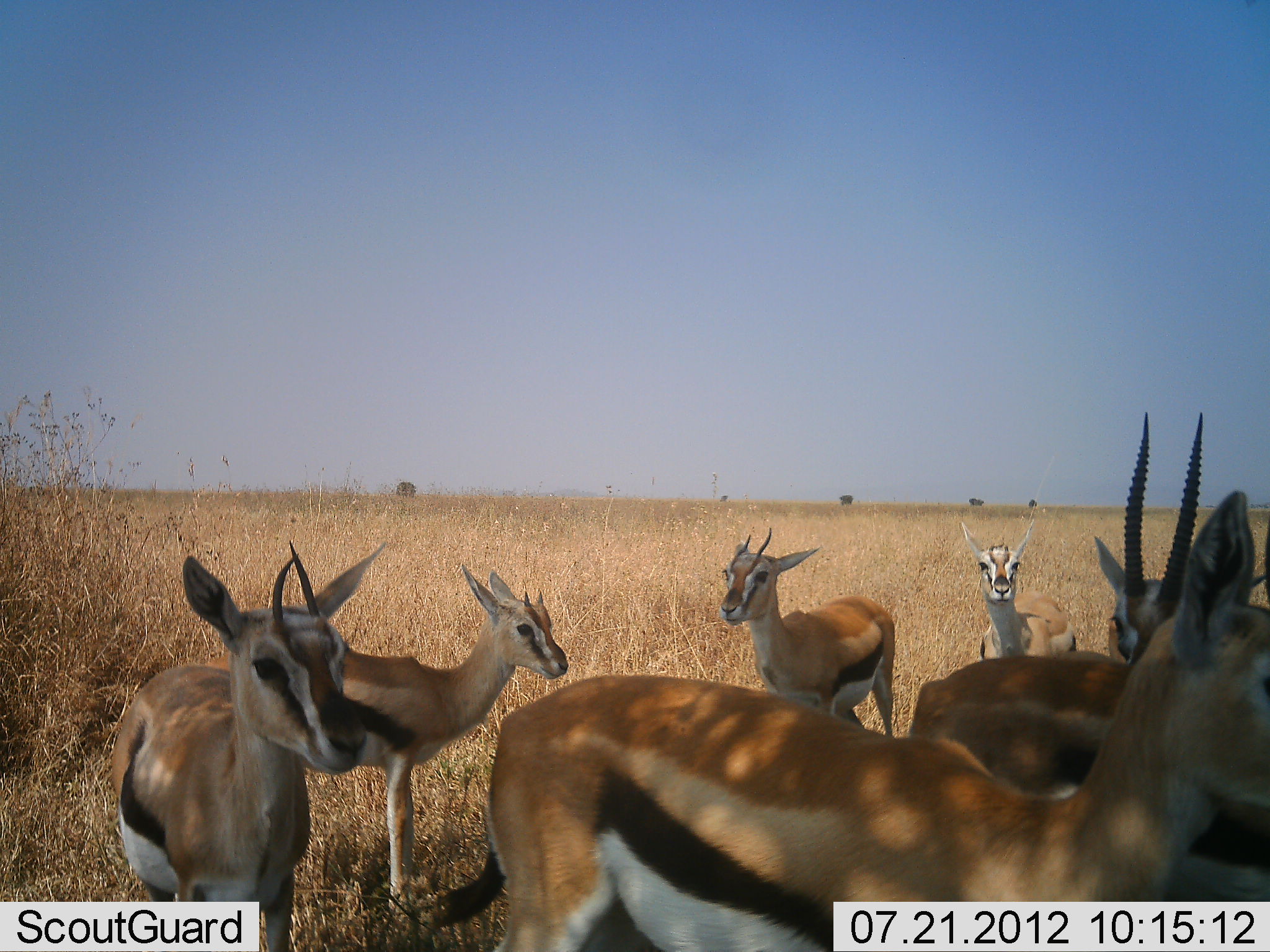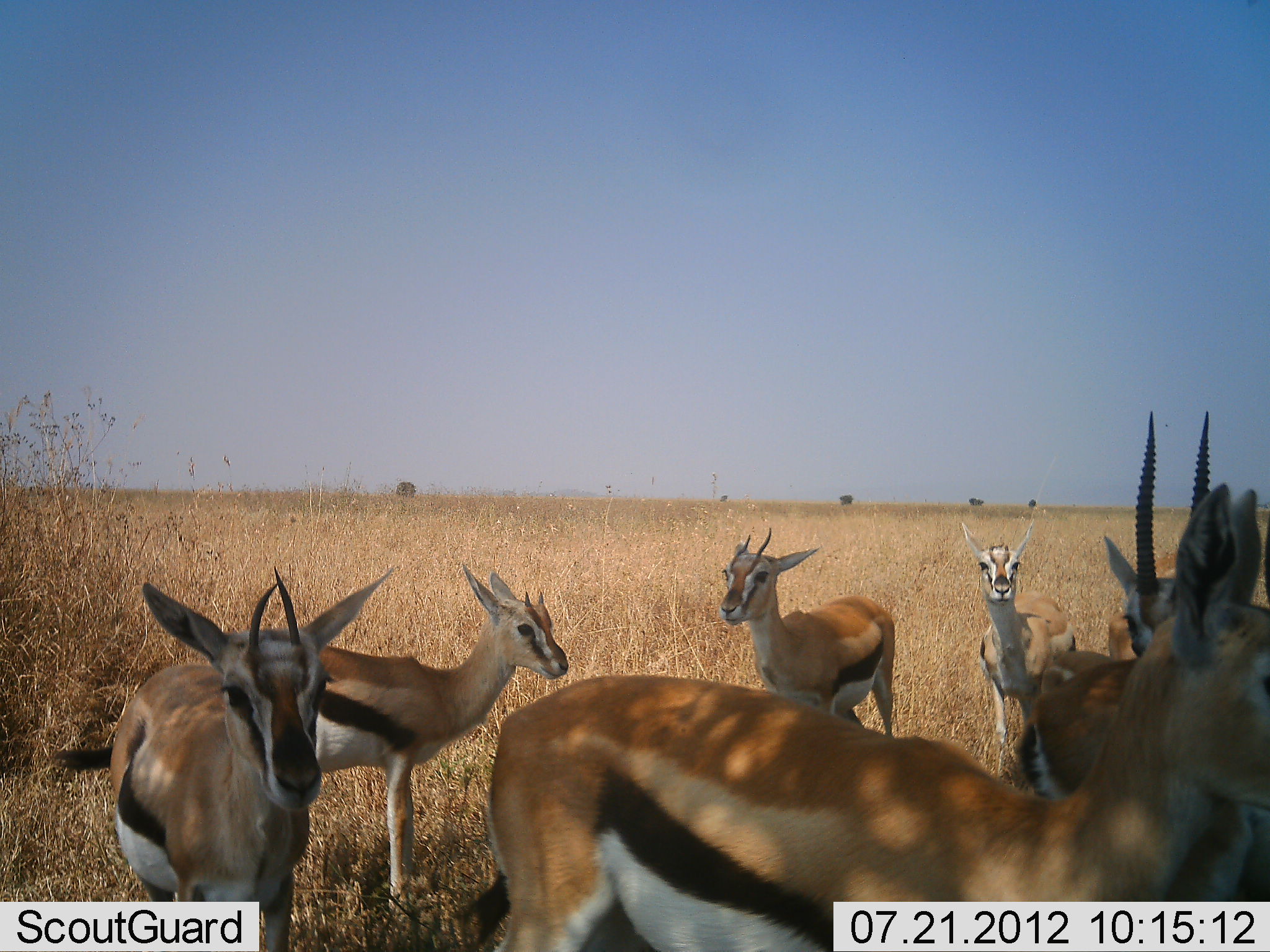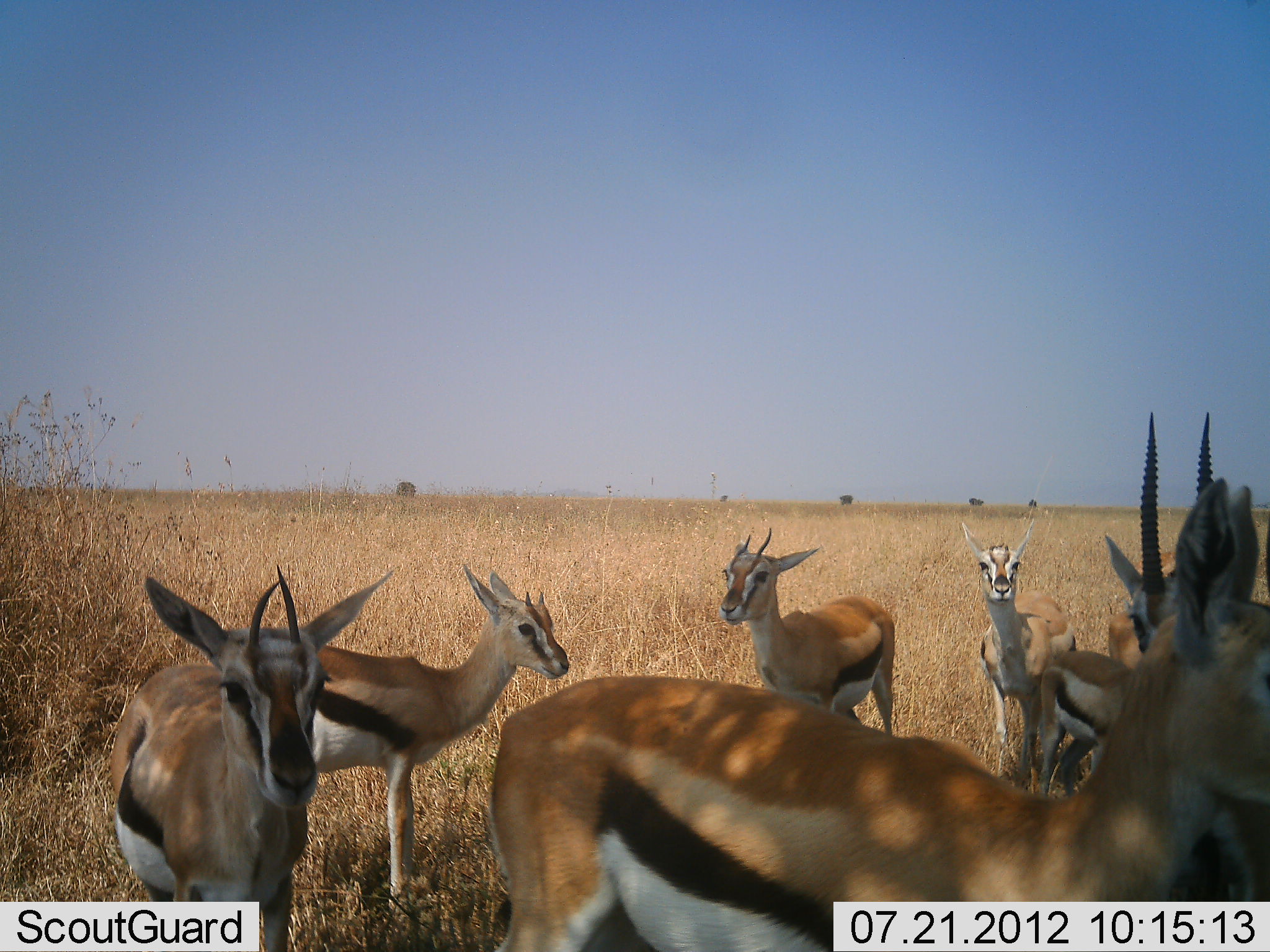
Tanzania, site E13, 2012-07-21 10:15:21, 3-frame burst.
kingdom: Animalia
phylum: Chordata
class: Mammalia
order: Artiodactyla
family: Bovidae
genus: Eudorcas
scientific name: Eudorcas thomsonii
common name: thomson's gazelle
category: gazellethomsons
Gazellethomsons (thomson's gazelle) (Eudorcas thomsonii), count 7. Behavior (volunteer vote fractions): standing 100%, resting 20%, moving 30%, interacting 10%. Young present (vote fraction): 30%. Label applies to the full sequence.